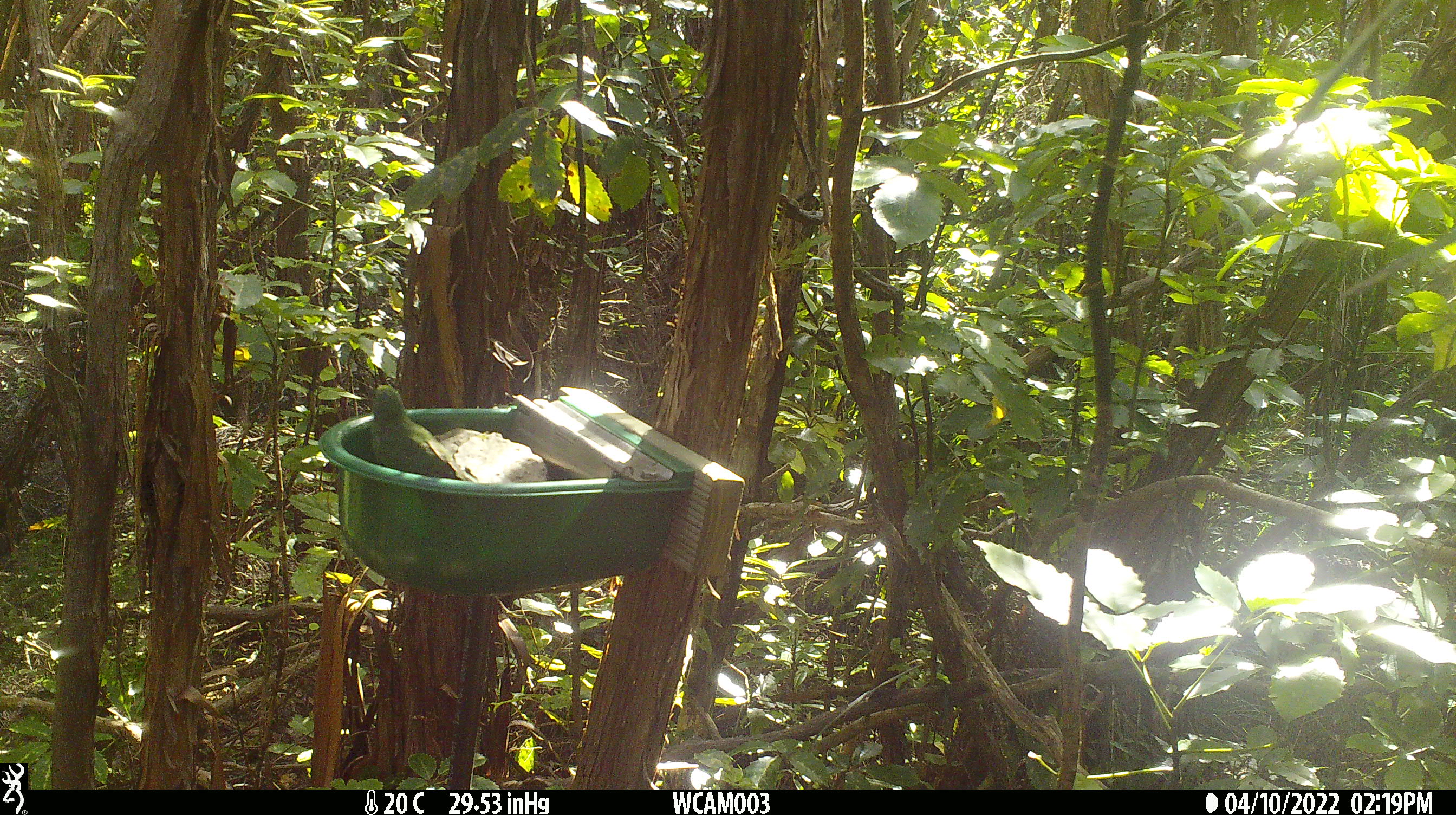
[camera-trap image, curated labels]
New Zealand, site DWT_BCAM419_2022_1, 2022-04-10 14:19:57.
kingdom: Animalia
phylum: Chordata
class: Aves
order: Psittaciformes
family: Psittaculidae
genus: Cyanoramphus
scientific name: Cyanoramphus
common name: parakeet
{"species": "parakeet (Cyanoramphus)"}